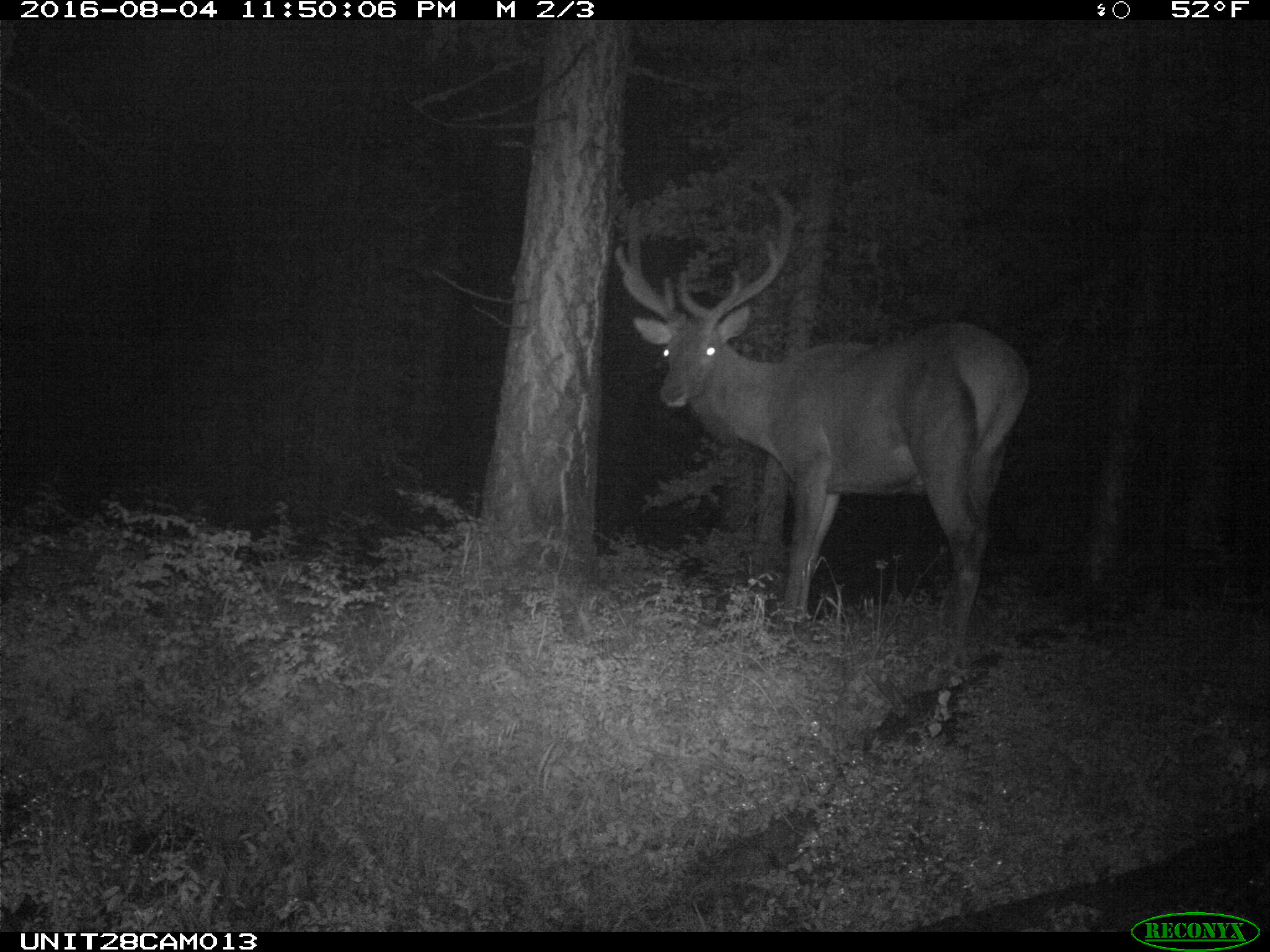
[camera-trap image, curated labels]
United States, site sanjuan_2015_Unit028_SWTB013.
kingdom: Animalia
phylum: Chordata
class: Mammalia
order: Artiodactyla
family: Cervidae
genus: Cervus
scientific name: Cervus elaphus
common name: red deer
Cervus elaphus (red deer).